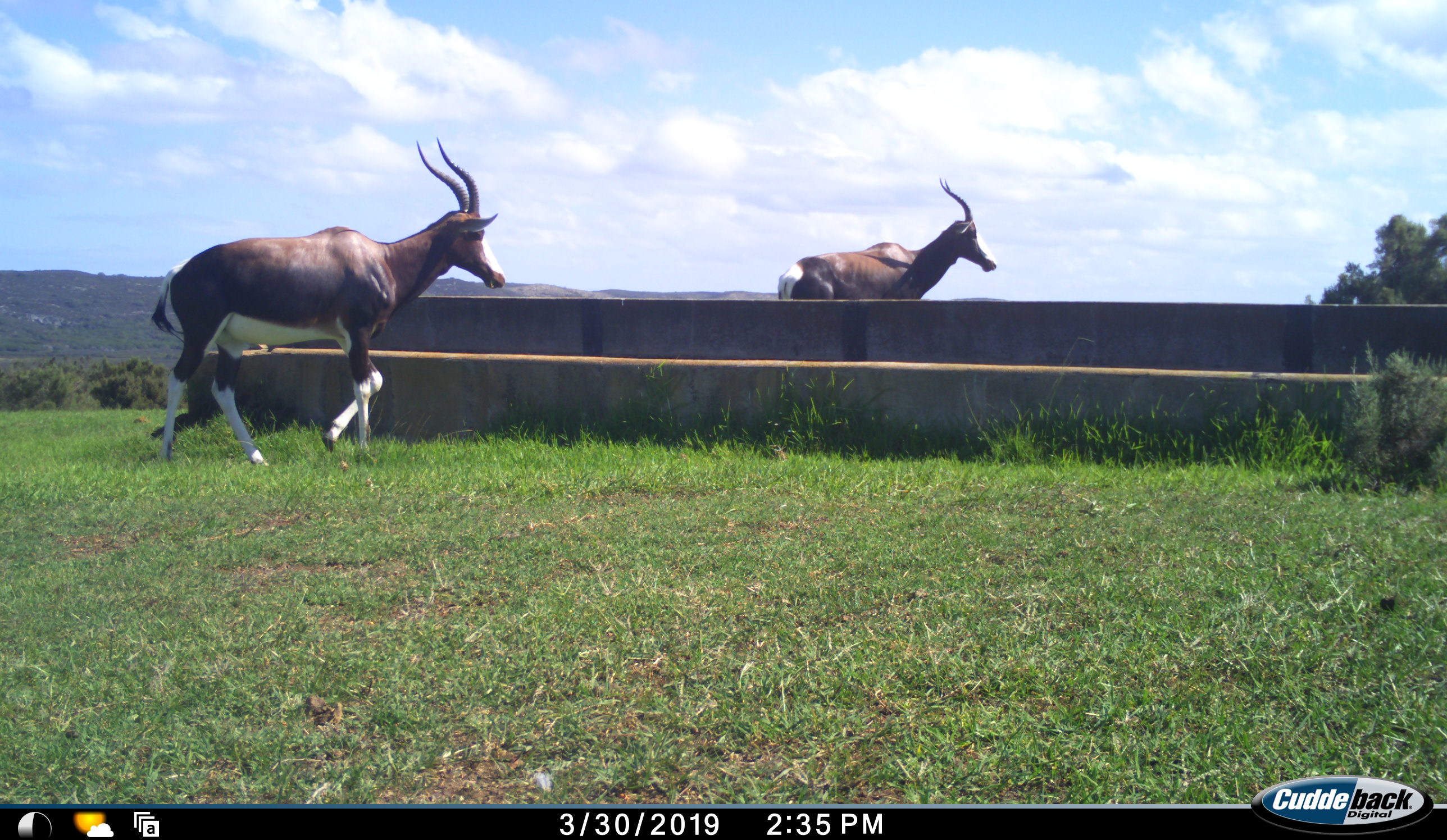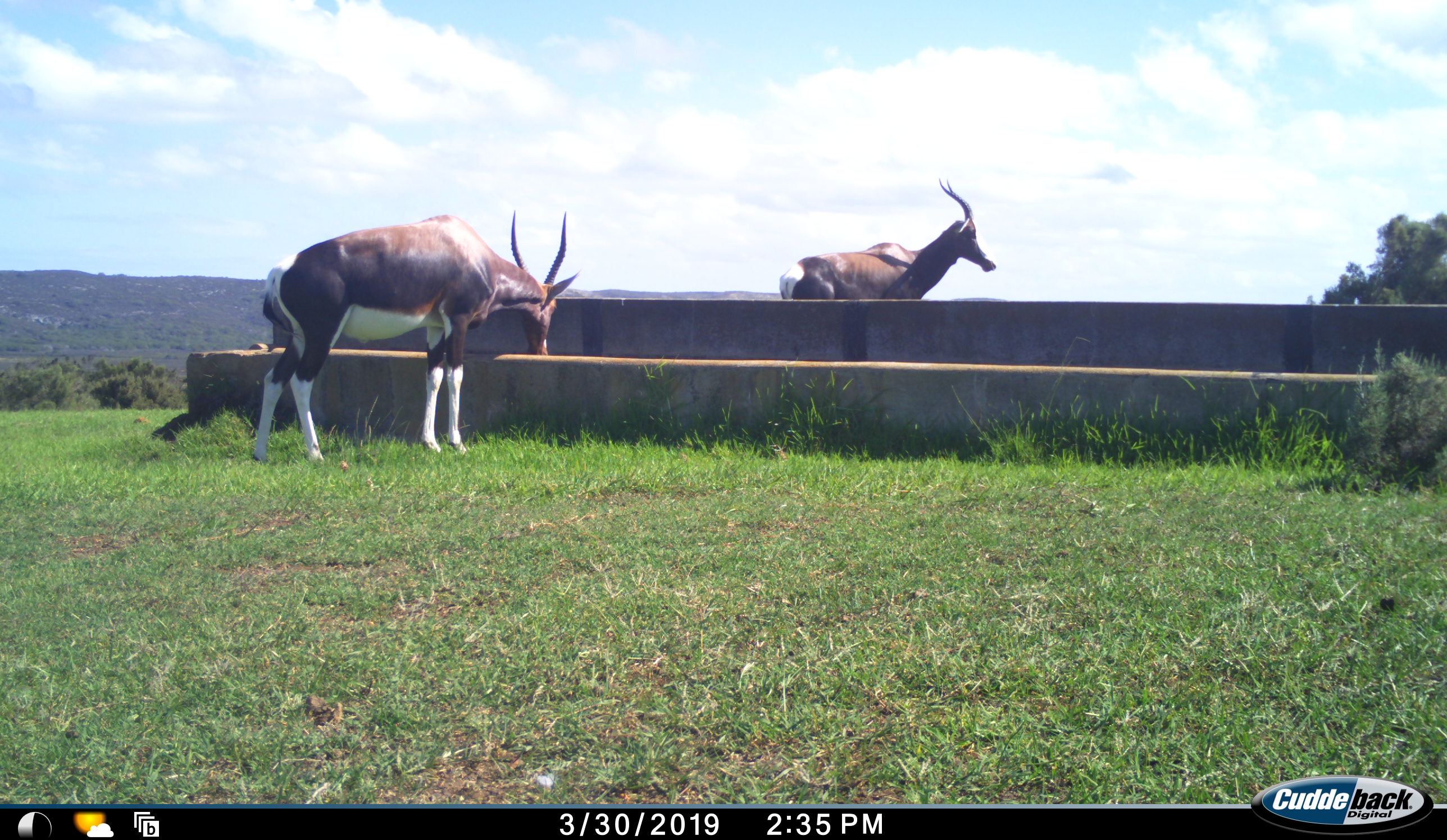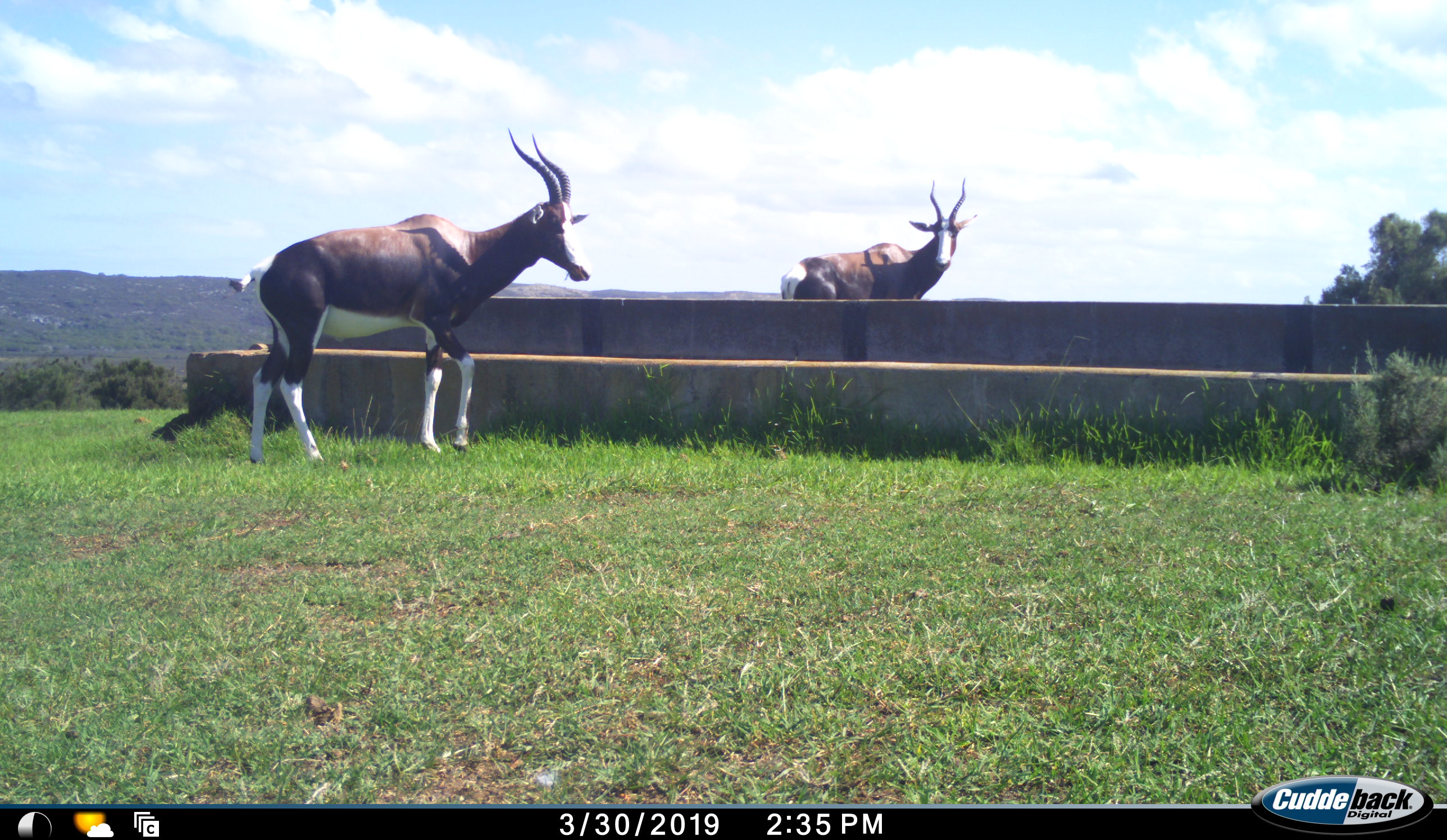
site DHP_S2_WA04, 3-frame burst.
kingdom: Animalia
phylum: Chordata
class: Mammalia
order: Artiodactyla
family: Bovidae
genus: Damaliscus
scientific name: Damaliscus pygargus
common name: bontebok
Bontebok (Damaliscus pygargus), count 2. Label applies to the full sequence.